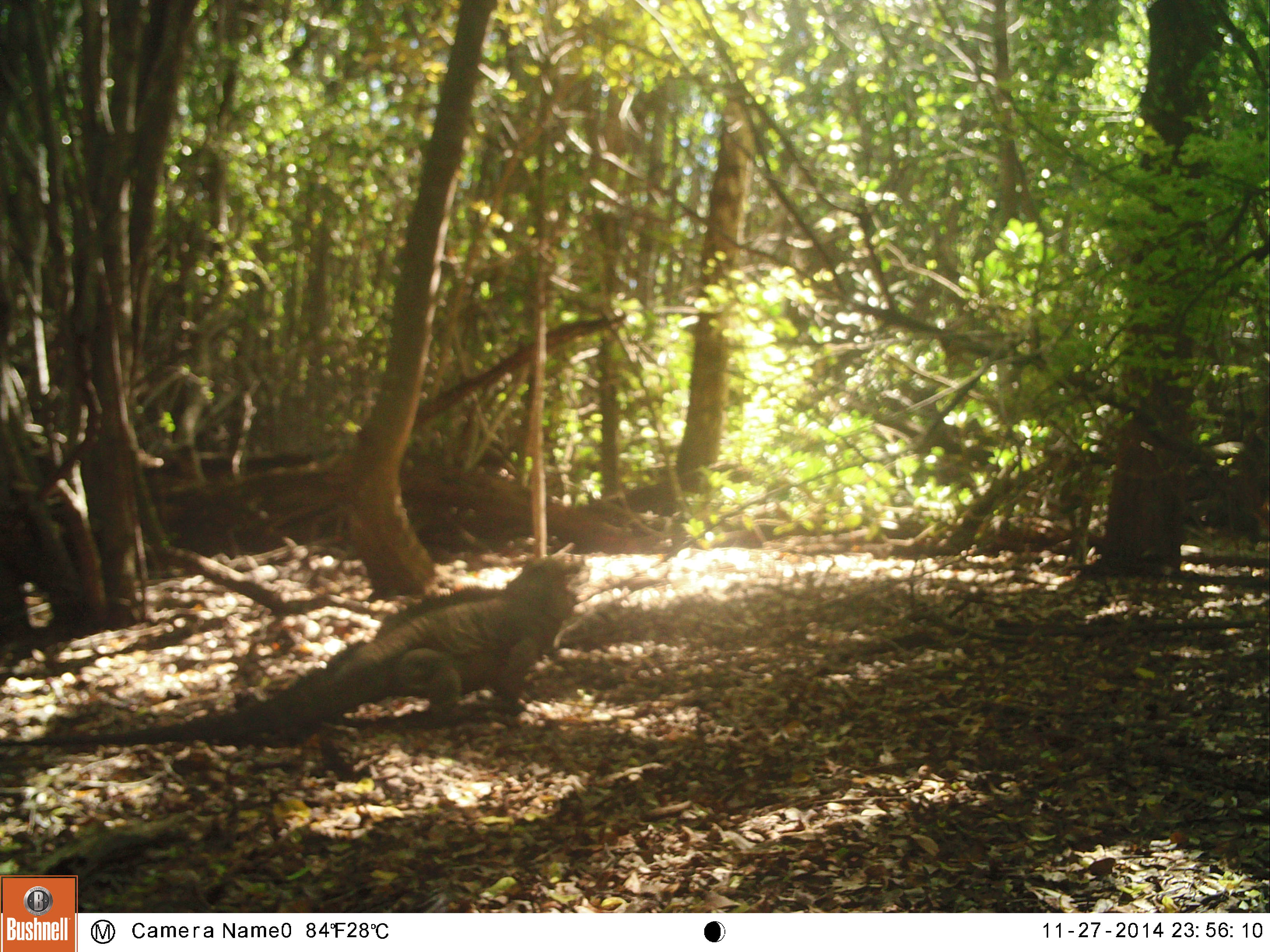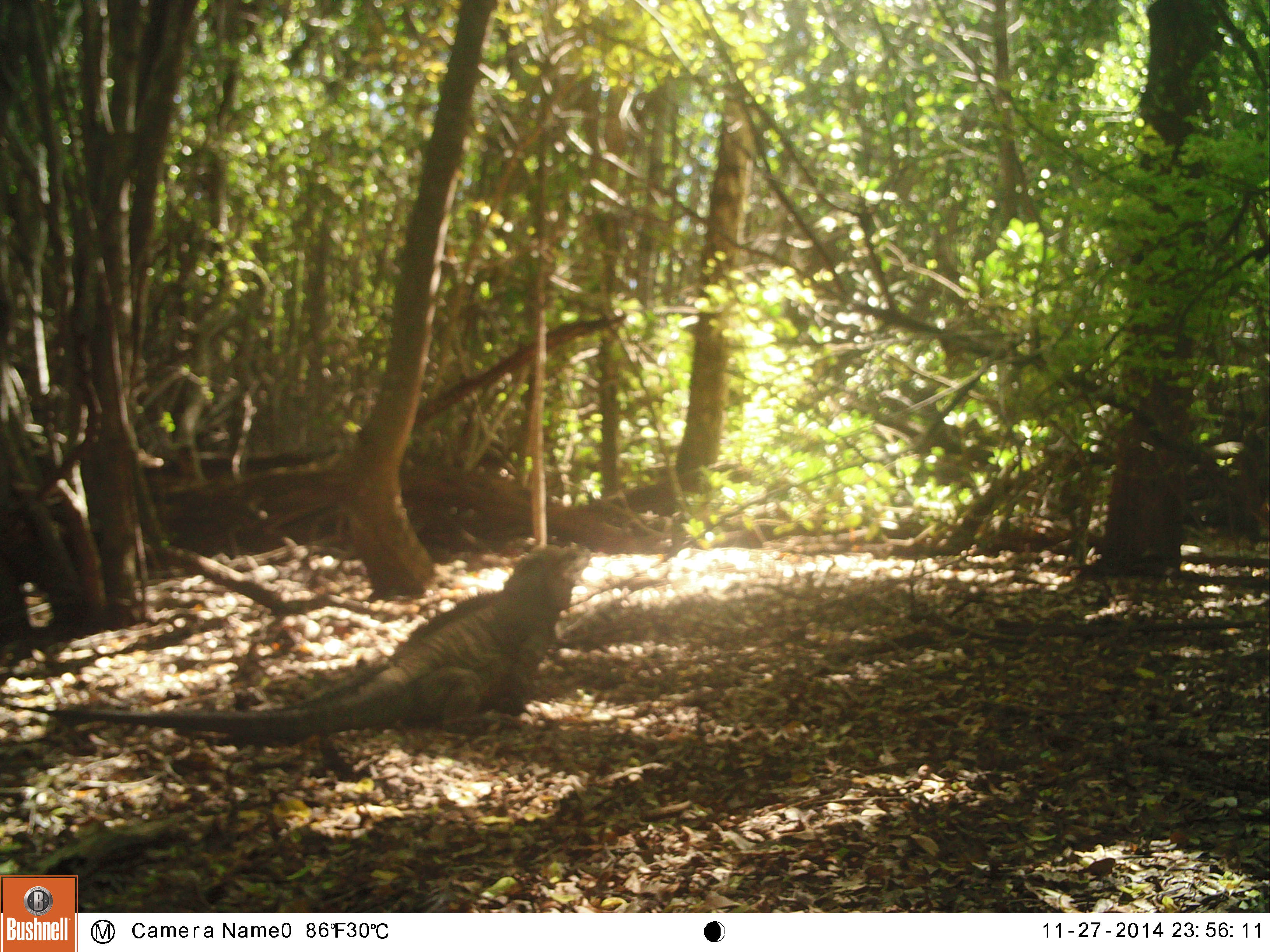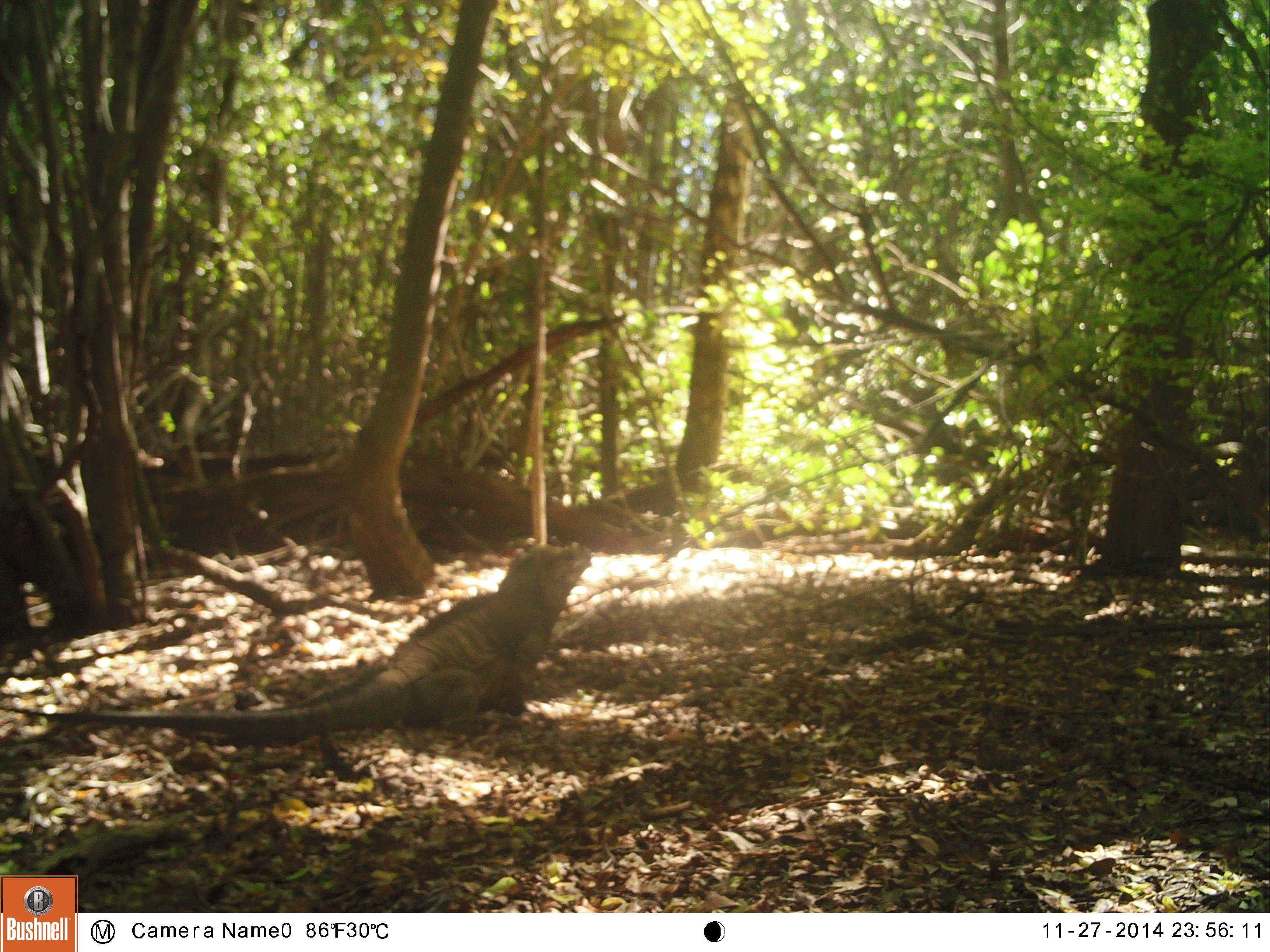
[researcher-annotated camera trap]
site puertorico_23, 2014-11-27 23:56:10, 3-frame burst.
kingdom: Animalia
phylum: Chordata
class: Reptilia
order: Squamata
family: Iguanidae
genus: Iguana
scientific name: Iguana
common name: typical iguanas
Iguana (typical iguanas).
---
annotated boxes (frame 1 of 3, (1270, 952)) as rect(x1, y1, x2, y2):
iguana: rect(0, 554, 584, 760)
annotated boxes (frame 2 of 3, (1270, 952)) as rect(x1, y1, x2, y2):
iguana: rect(37, 543, 592, 755)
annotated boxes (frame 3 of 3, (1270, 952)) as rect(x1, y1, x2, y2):
iguana: rect(0, 536, 592, 736)